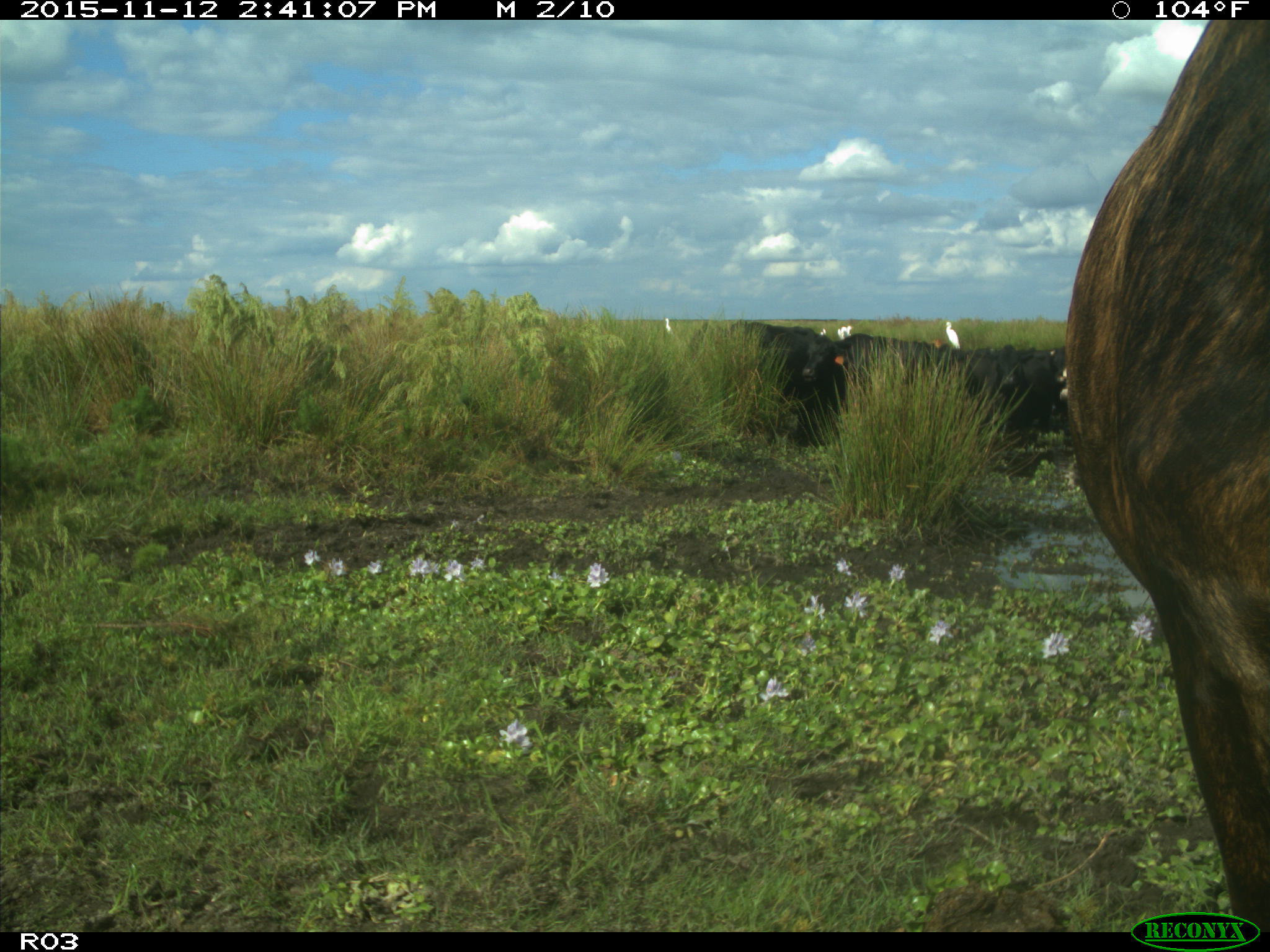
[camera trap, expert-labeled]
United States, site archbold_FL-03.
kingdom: Animalia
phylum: Chordata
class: Mammalia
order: Artiodactyla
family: Bovidae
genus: Bos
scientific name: Bos taurus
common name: domestic cow